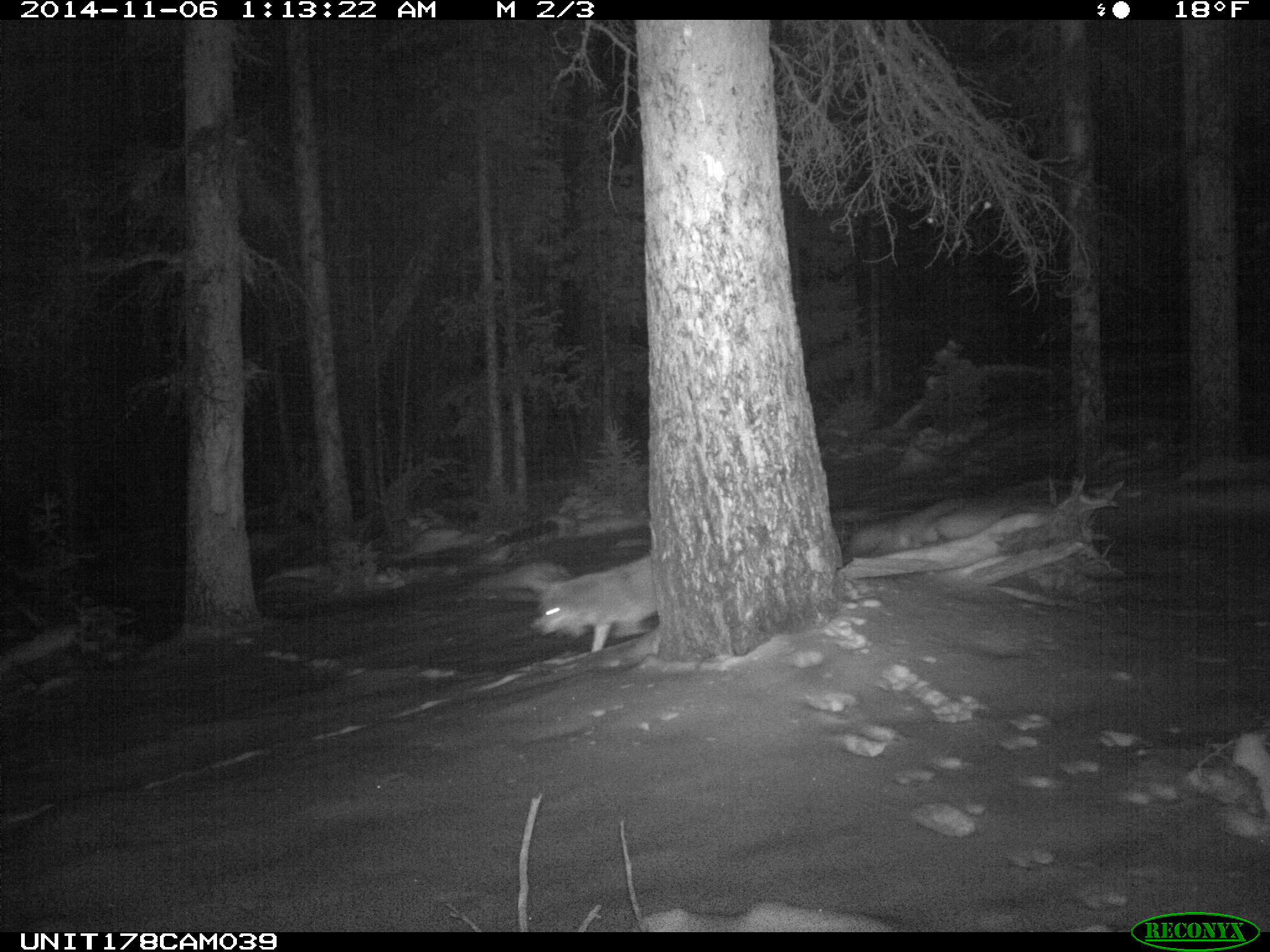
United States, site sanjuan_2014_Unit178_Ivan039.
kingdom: Animalia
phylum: Chordata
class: Mammalia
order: Carnivora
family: Canidae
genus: Canis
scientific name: Canis latrans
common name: coyote